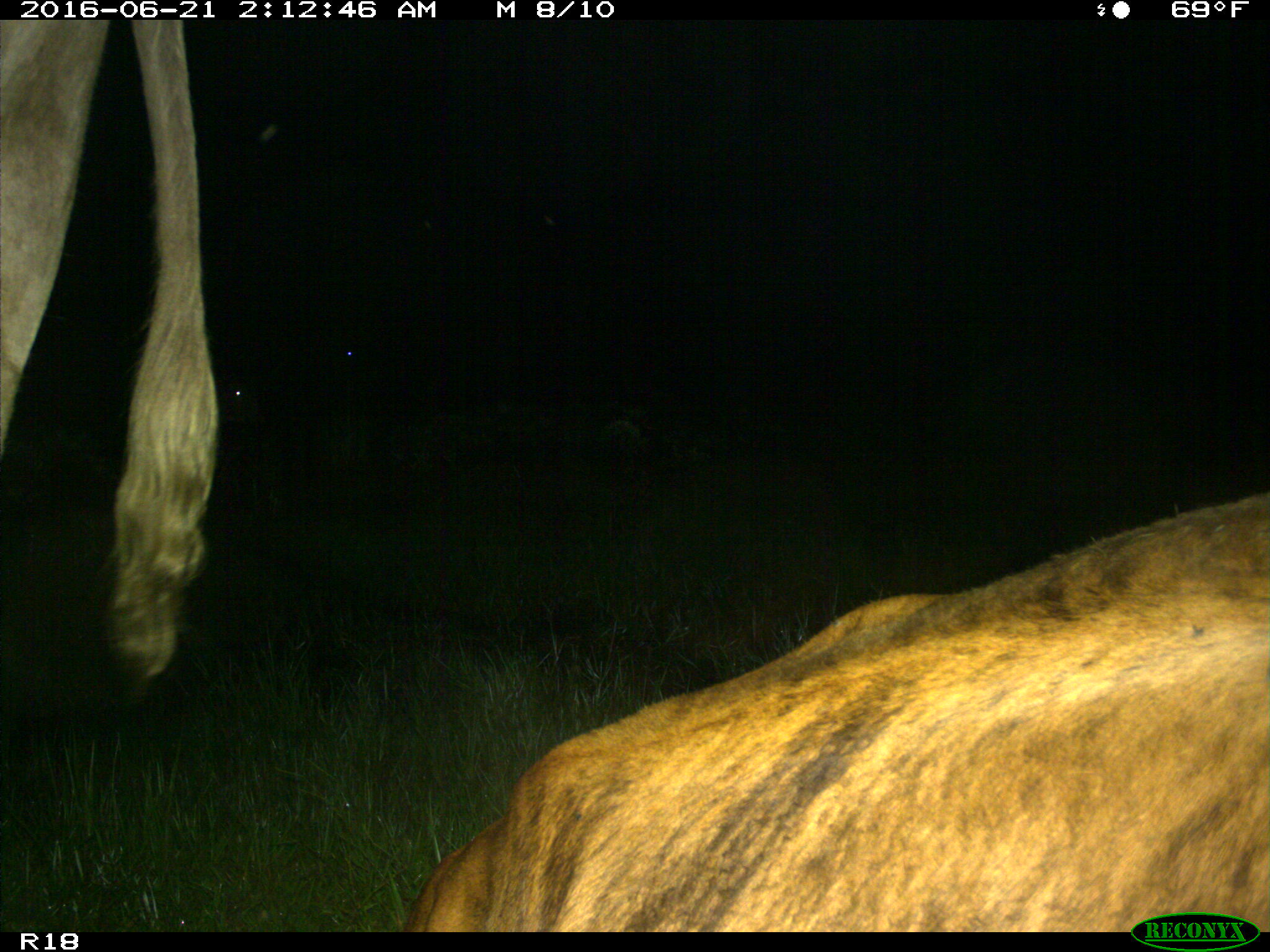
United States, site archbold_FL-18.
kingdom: Animalia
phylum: Chordata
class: Mammalia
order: Artiodactyla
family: Bovidae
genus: Bos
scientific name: Bos taurus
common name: domestic cow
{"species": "Bos taurus (domestic cow)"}